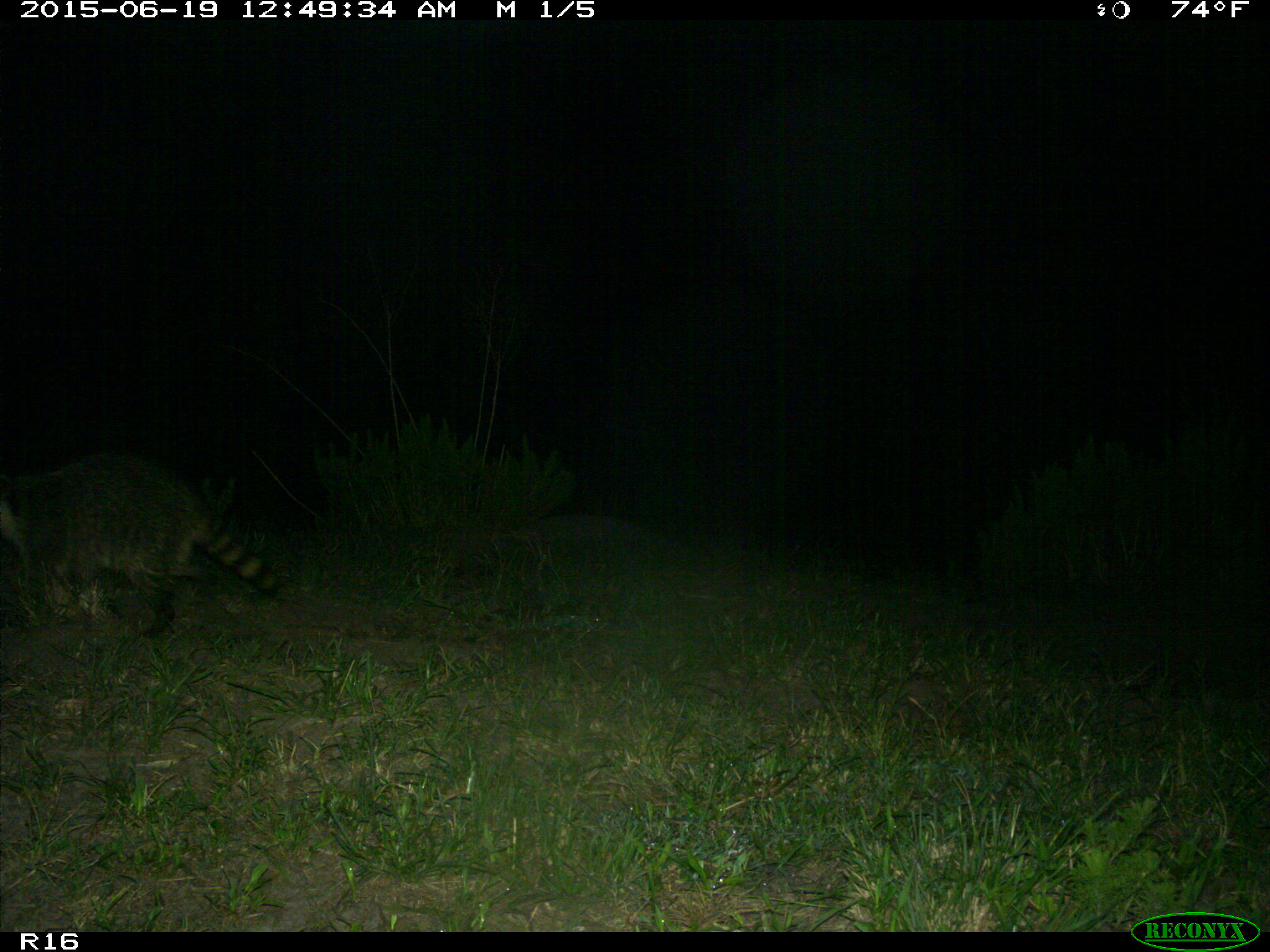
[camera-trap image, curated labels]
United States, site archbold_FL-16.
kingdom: Animalia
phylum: Chordata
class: Mammalia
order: Carnivora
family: Procyonidae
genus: Procyon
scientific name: Procyon lotor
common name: common raccoon